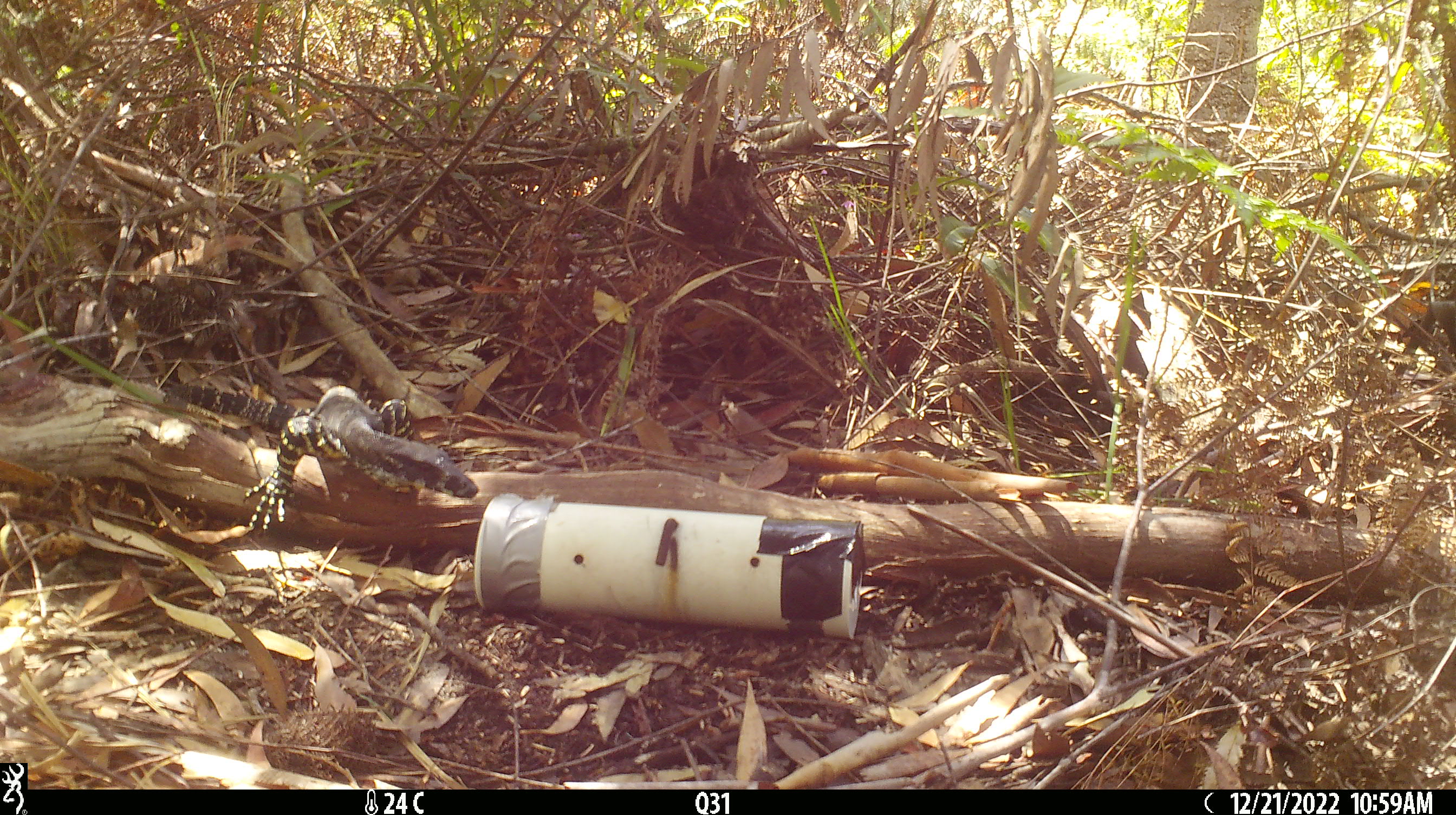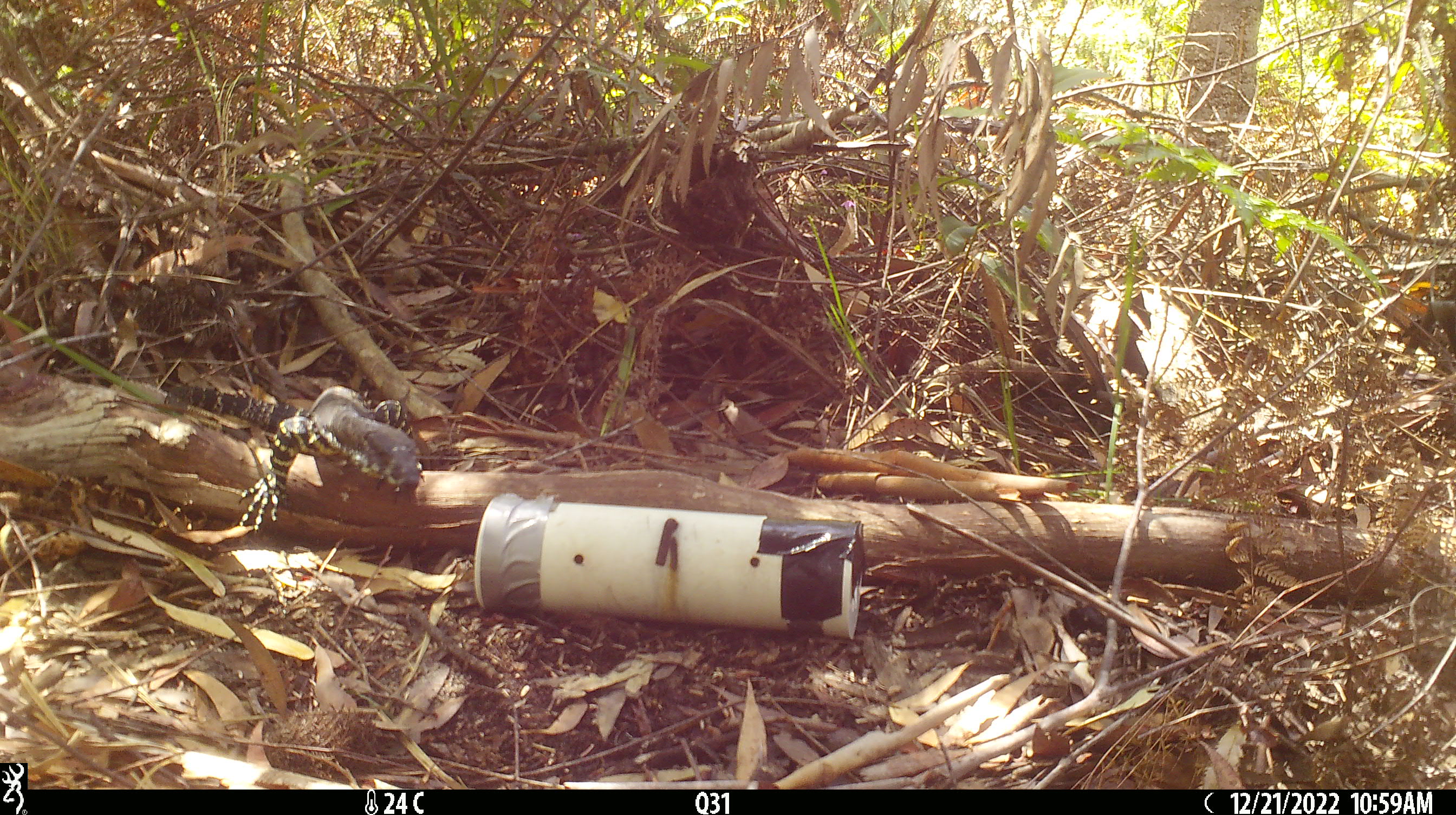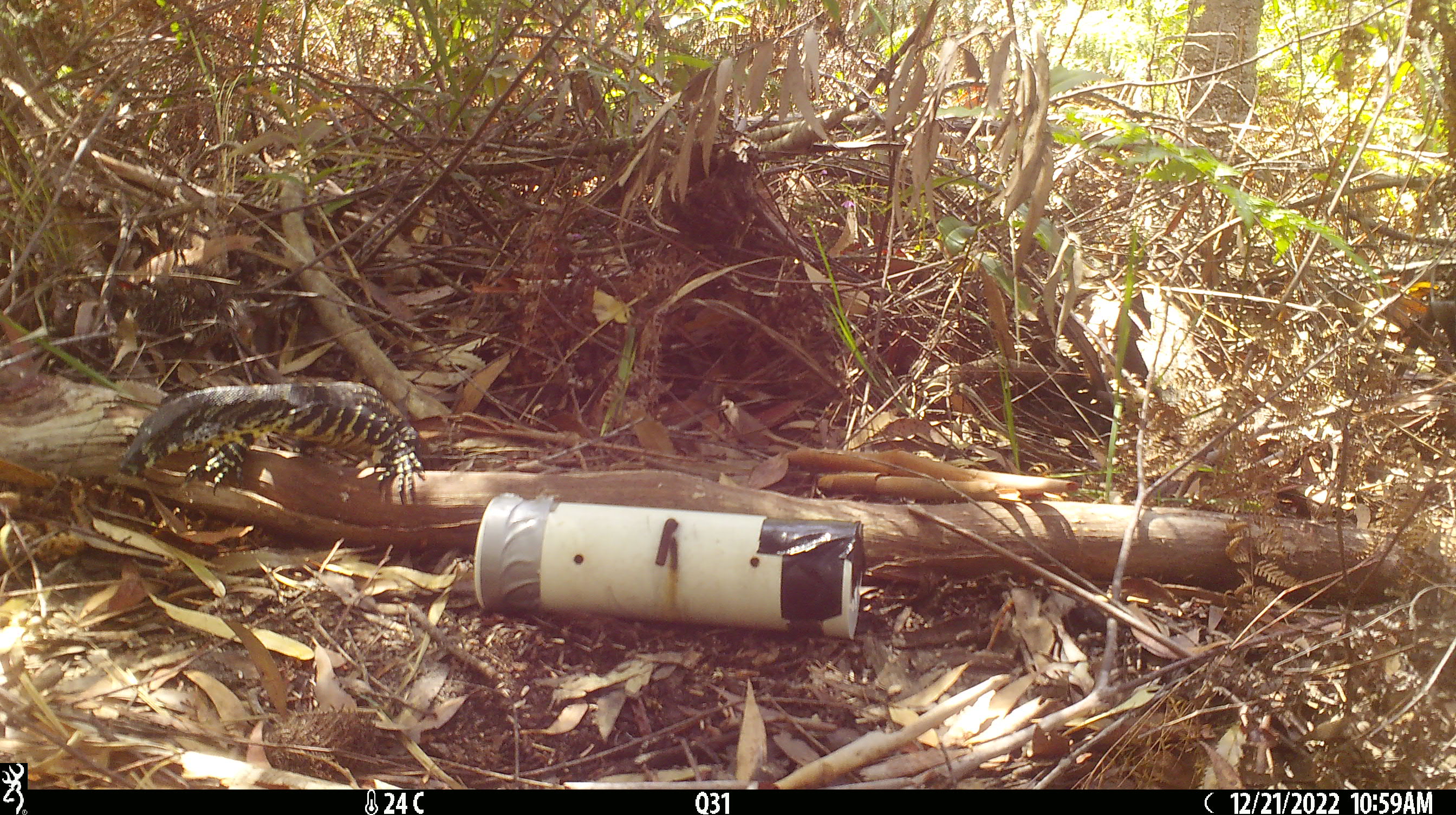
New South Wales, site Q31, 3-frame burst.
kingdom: Animalia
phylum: Chordata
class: Reptilia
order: Squamata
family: Varanidae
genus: Varanus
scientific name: Varanus varius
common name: lace monitor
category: goanna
Goanna (lace monitor) (Varanus varius).